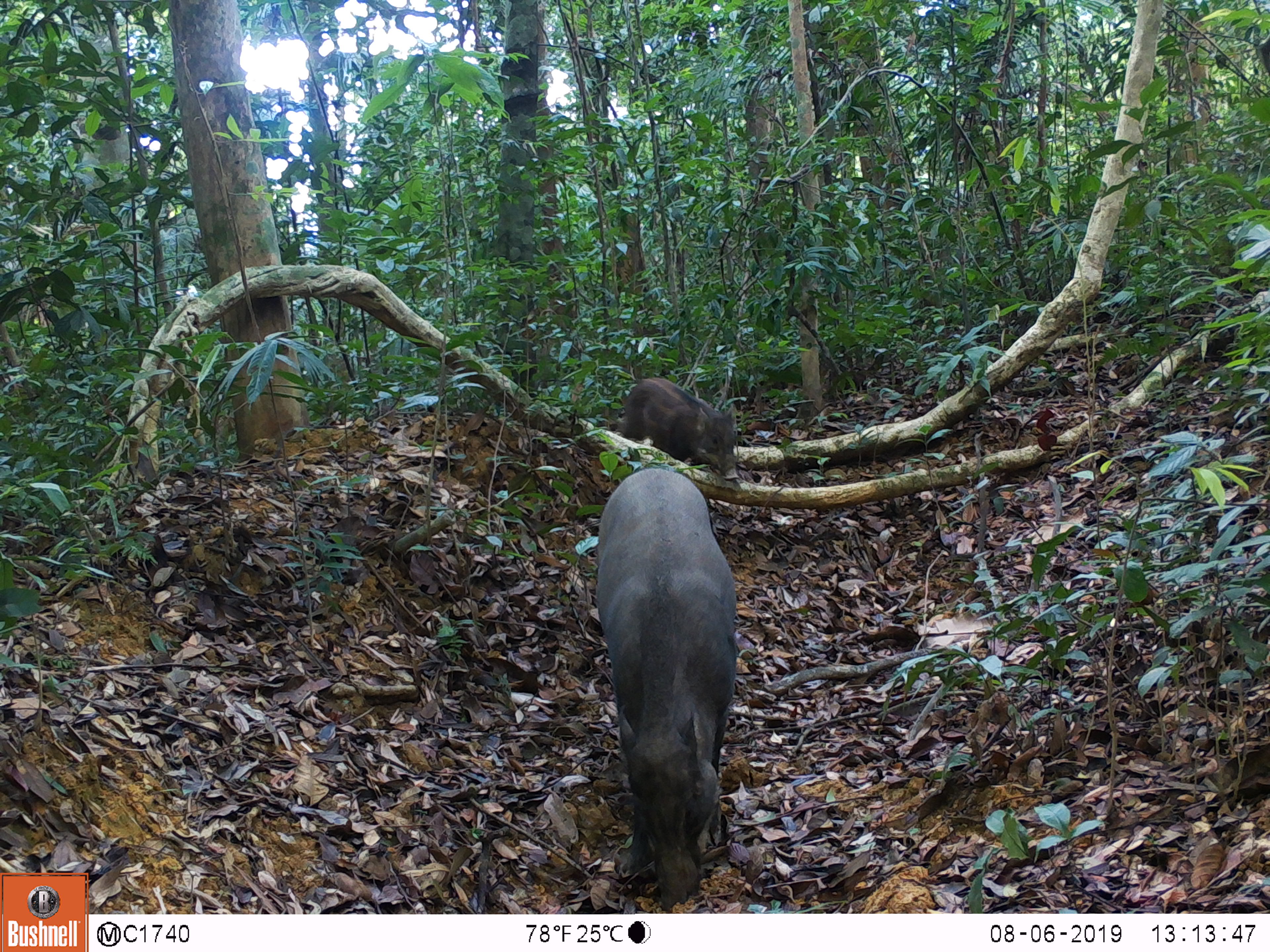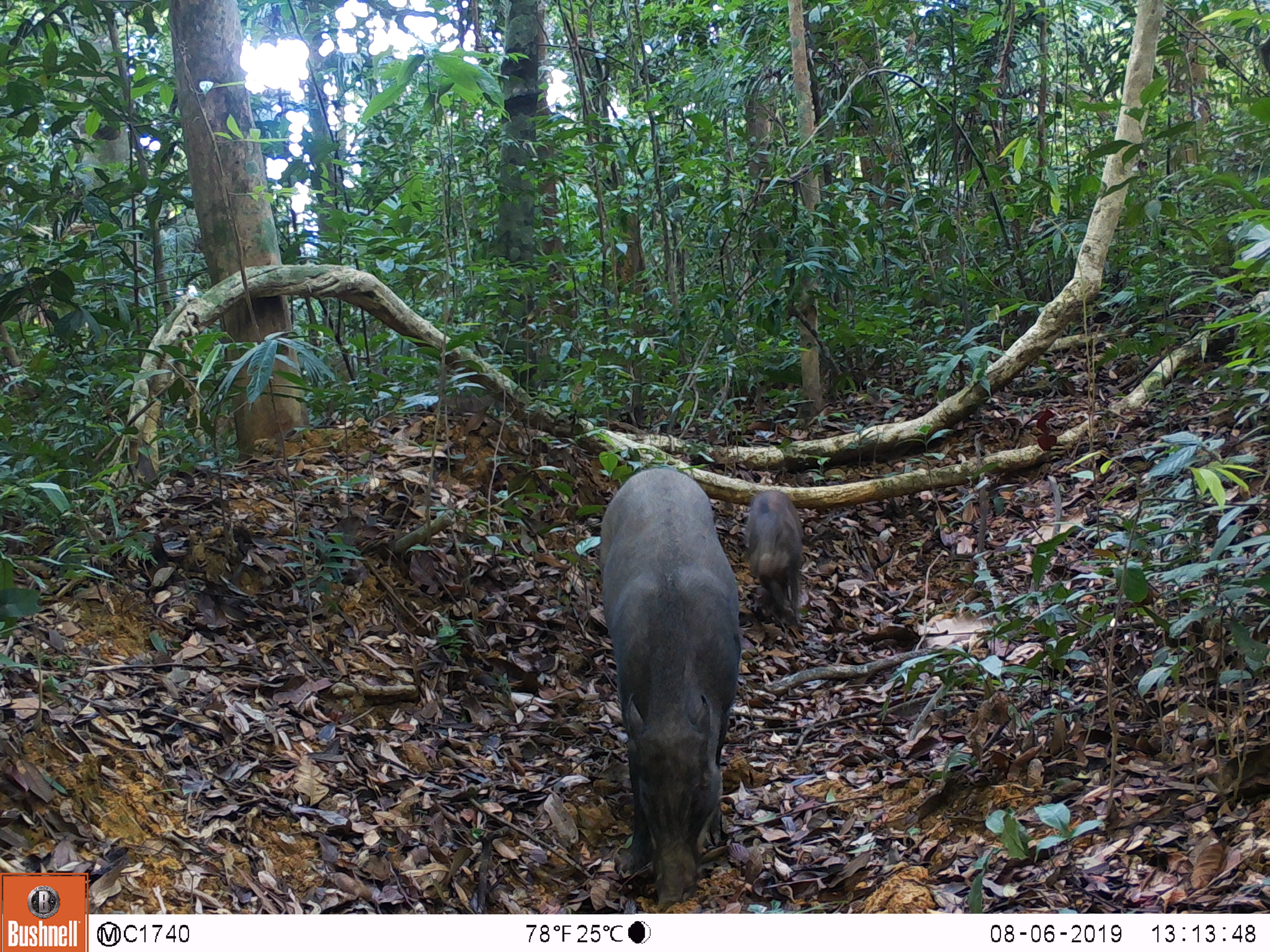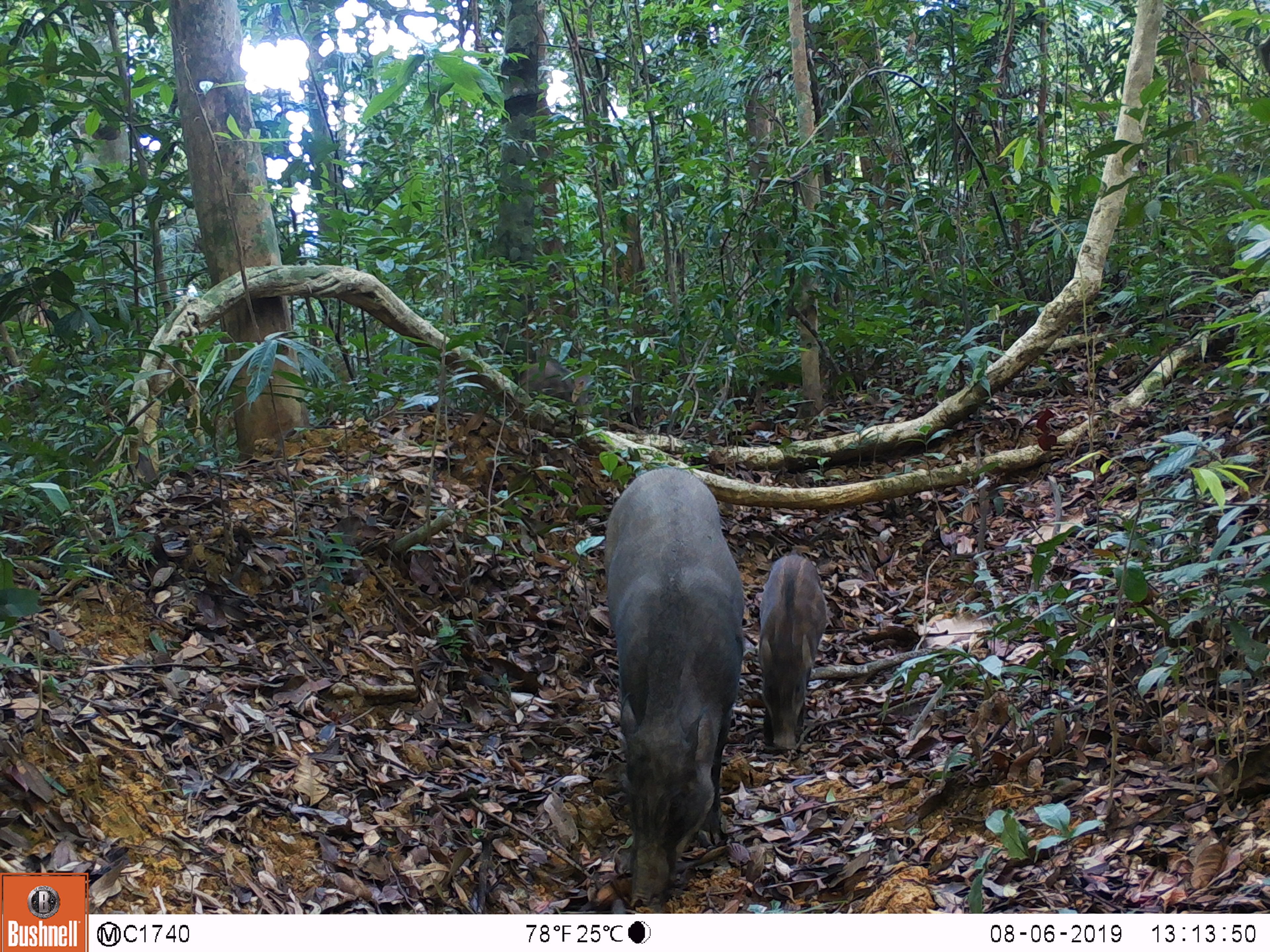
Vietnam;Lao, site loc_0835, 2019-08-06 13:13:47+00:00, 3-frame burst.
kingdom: Animalia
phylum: Chordata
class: Mammalia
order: Artiodactyla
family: Suidae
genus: Sus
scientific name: Sus scrofa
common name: eurasian wild pig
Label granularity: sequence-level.